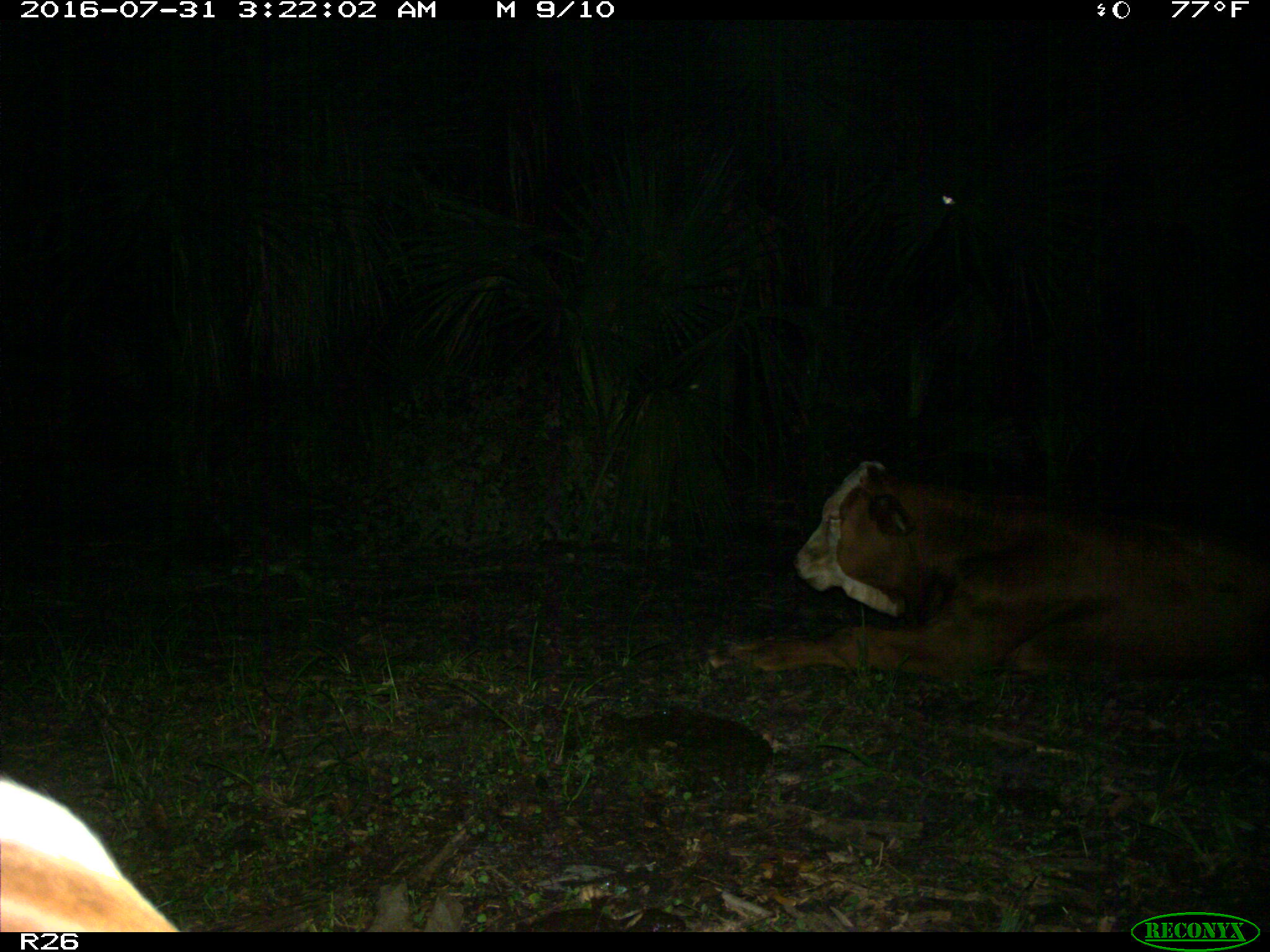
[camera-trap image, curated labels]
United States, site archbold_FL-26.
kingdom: Animalia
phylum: Chordata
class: Mammalia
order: Artiodactyla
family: Bovidae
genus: Bos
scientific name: Bos taurus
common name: domestic cow